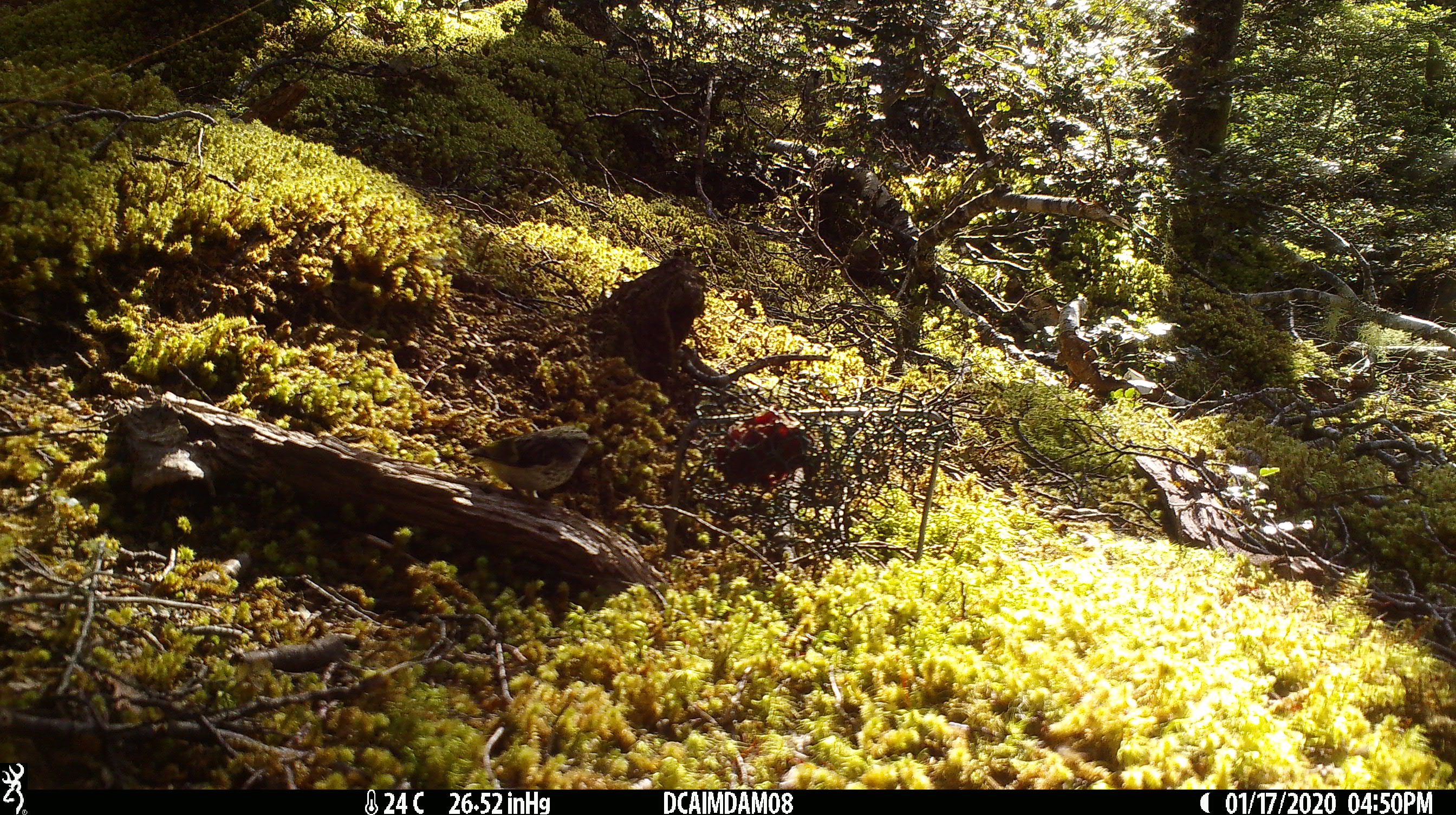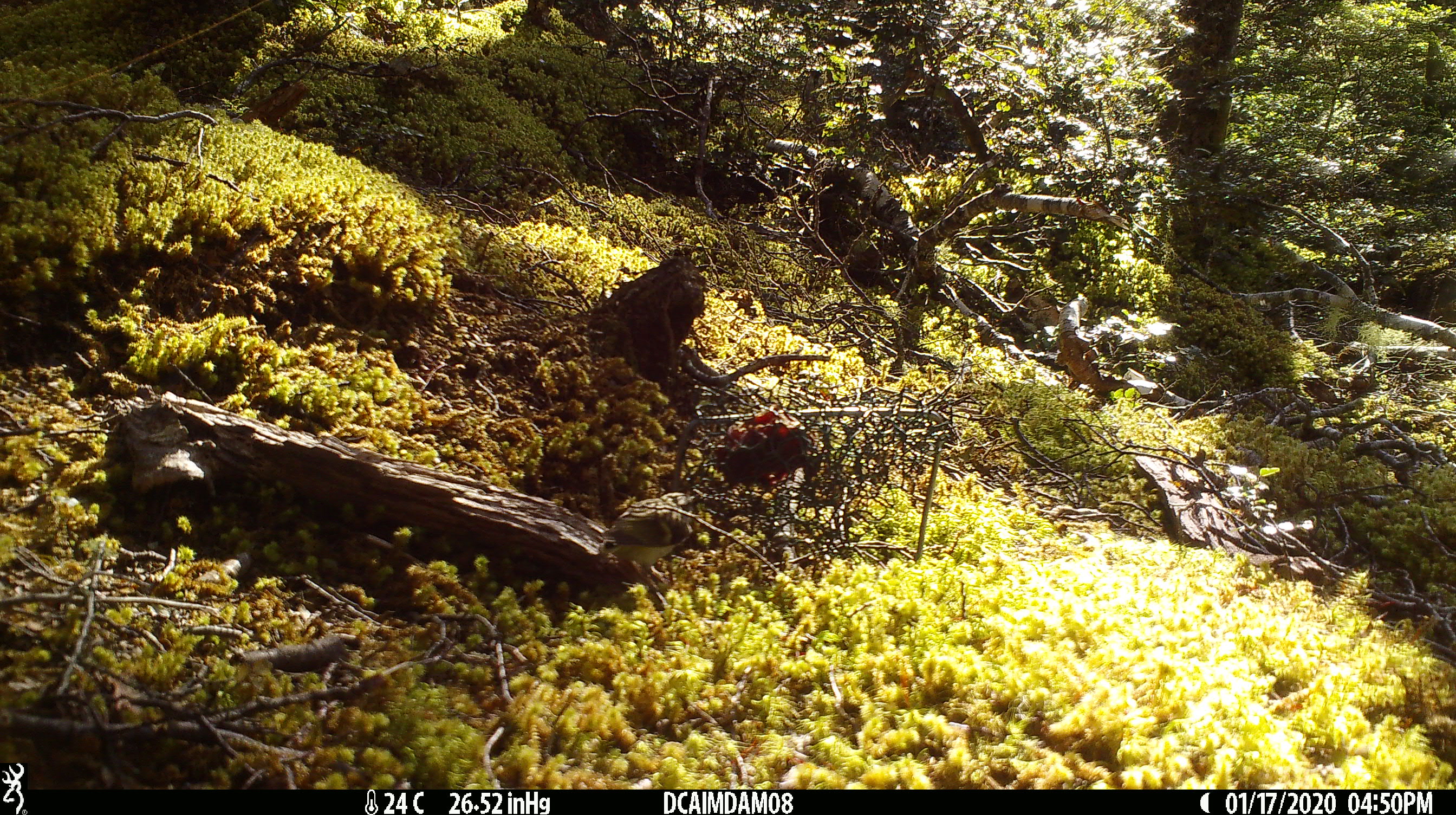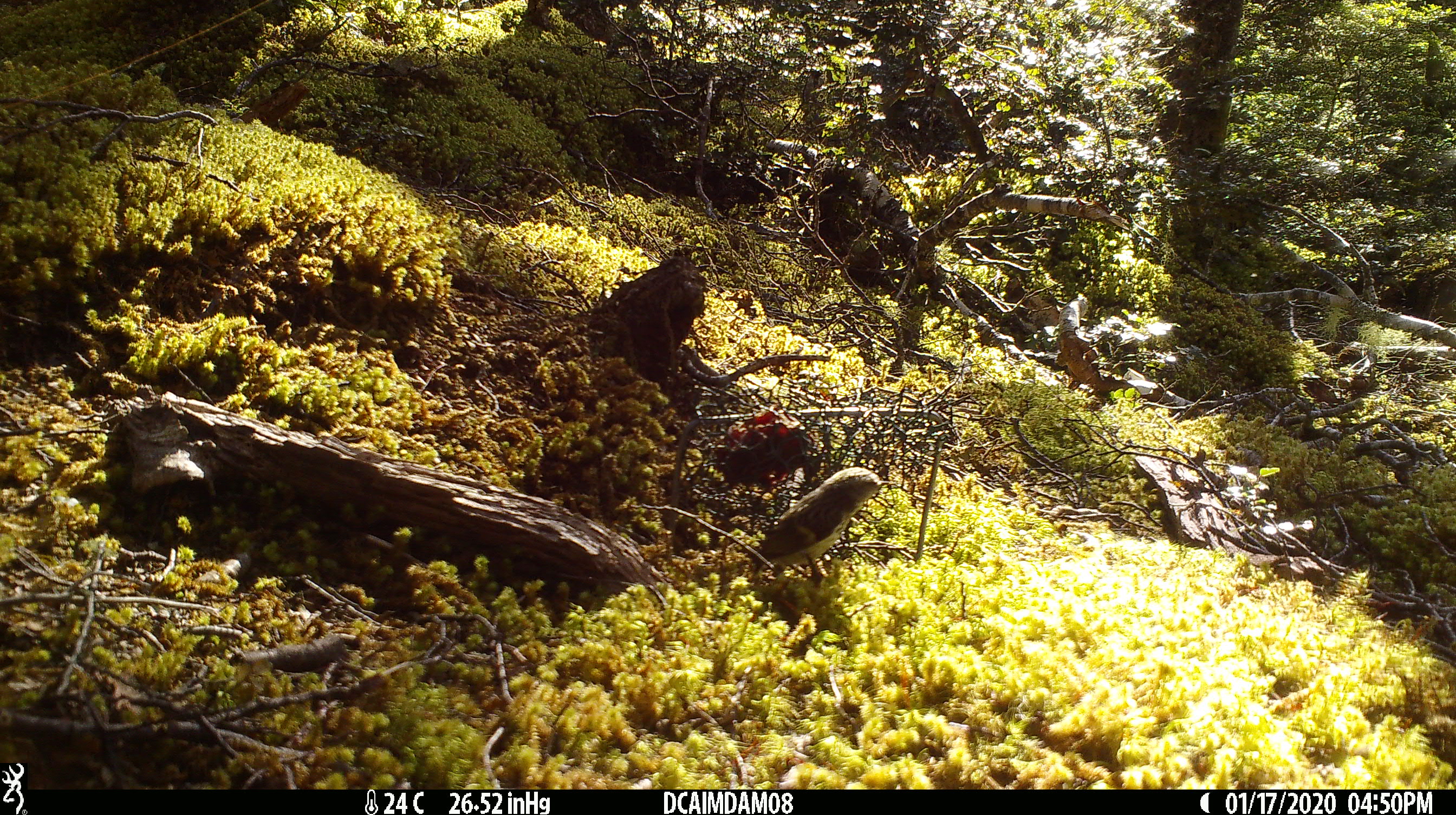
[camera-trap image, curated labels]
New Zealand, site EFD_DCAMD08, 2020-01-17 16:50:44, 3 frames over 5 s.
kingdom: Animalia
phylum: Chordata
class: Aves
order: Passeriformes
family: Acanthisittidae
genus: Acanthisitta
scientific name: Acanthisitta chloris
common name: rifleman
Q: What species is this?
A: Rifleman (Acanthisitta chloris).